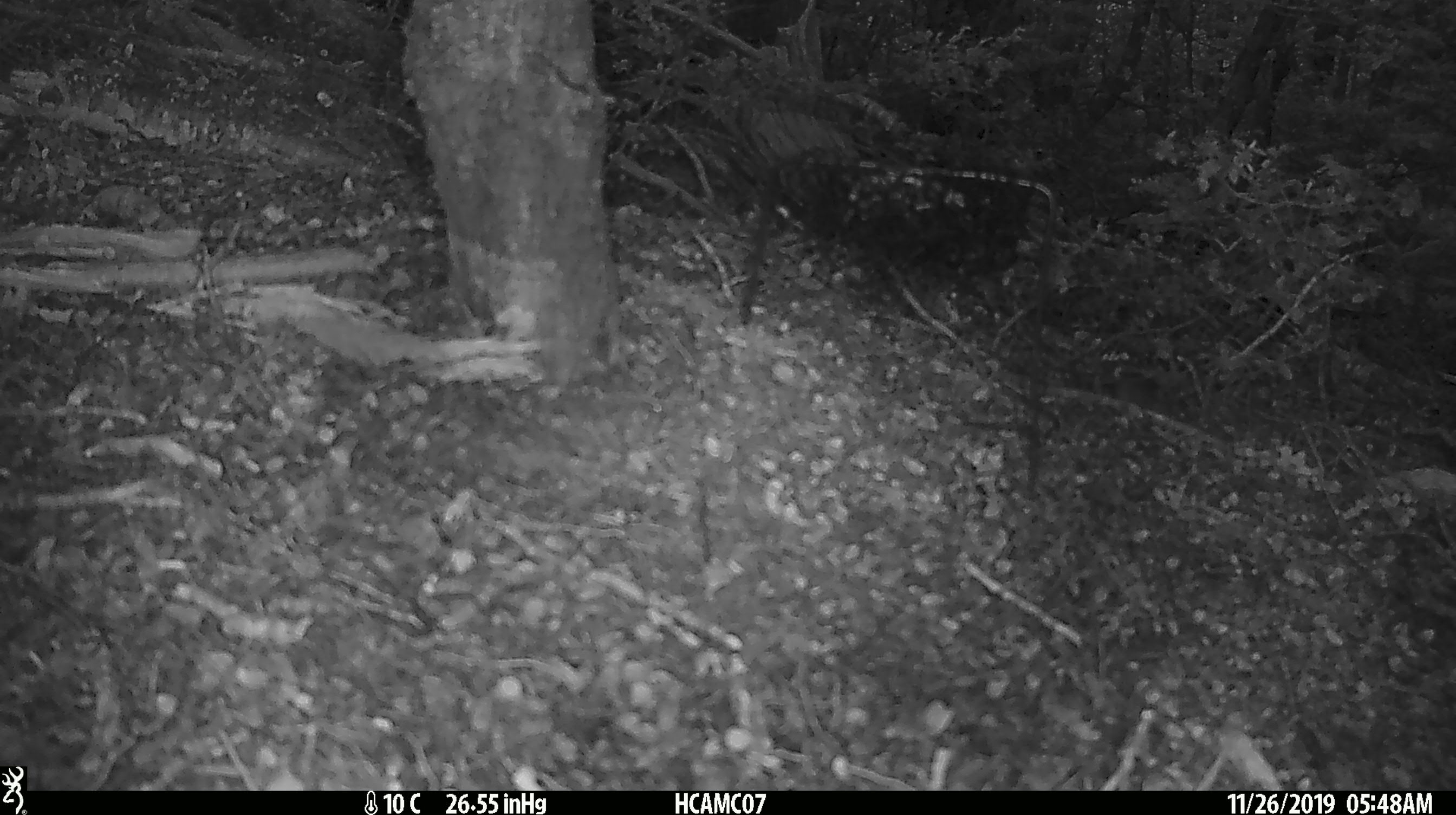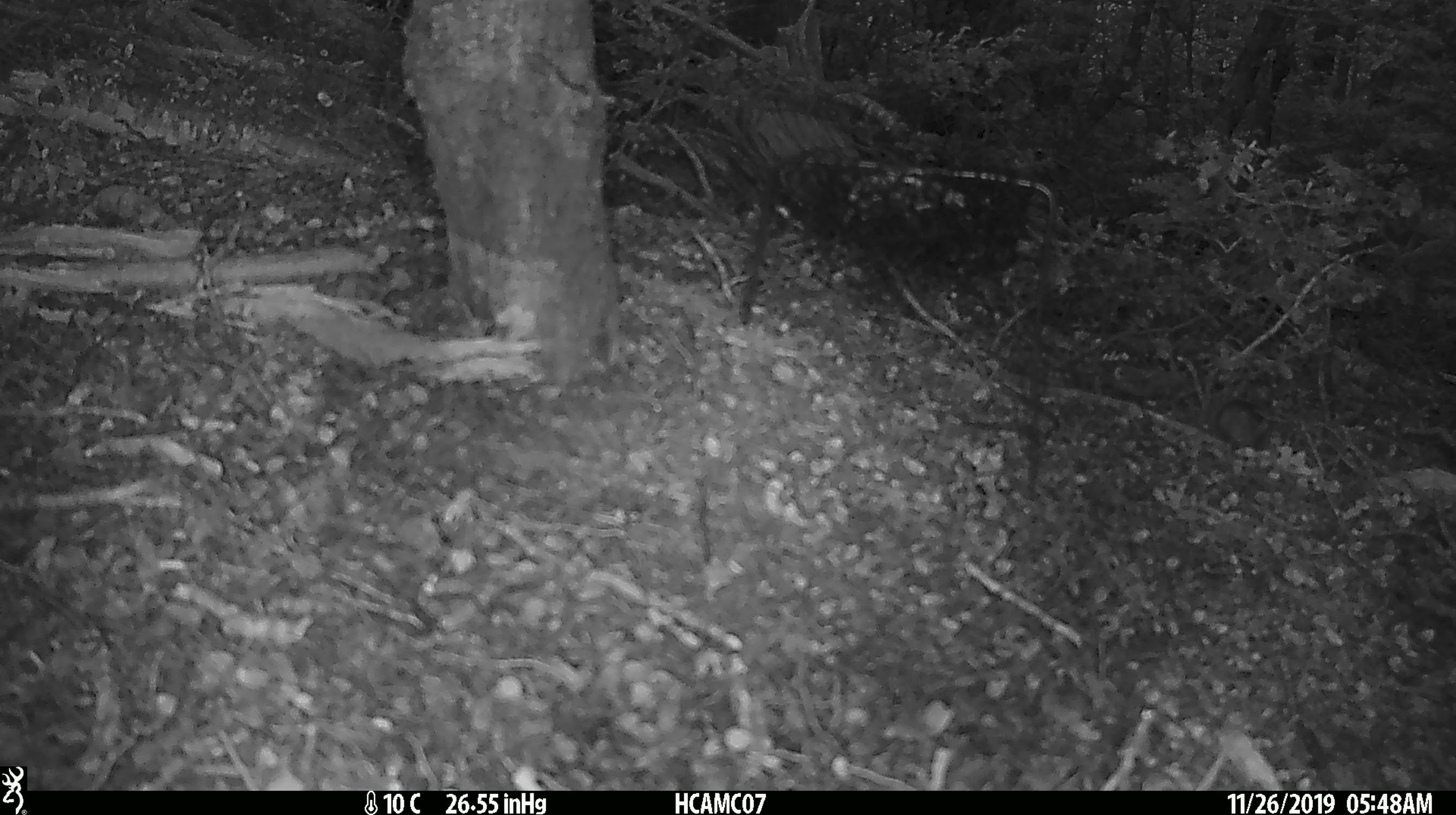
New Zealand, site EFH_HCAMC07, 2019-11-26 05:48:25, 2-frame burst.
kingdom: Animalia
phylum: Chordata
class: Mammalia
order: Rodentia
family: Muridae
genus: Mus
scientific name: Mus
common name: mouse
Mouse (Mus).